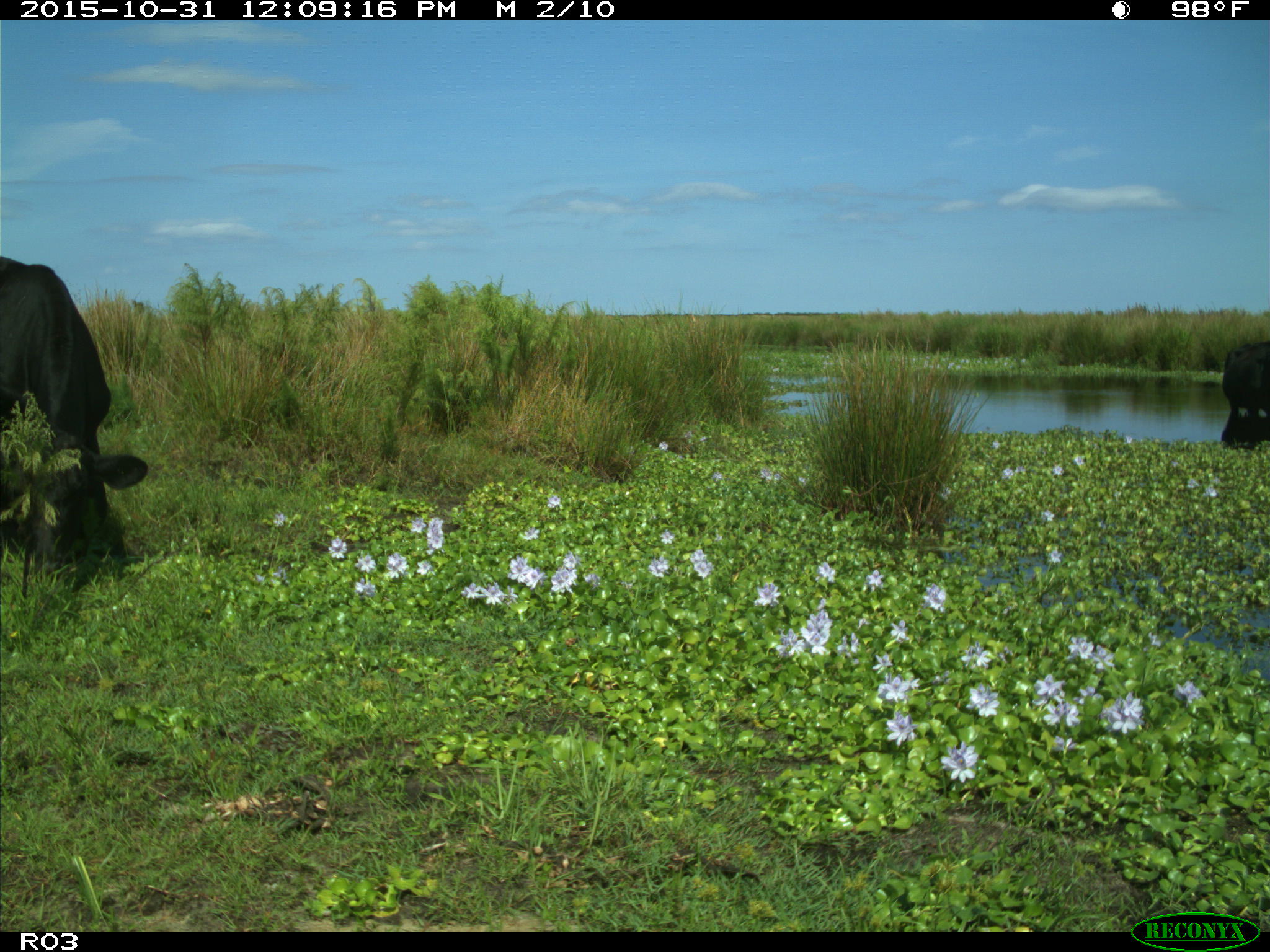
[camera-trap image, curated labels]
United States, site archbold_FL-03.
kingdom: Animalia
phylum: Chordata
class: Mammalia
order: Artiodactyla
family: Bovidae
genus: Bos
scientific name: Bos taurus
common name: domestic cow